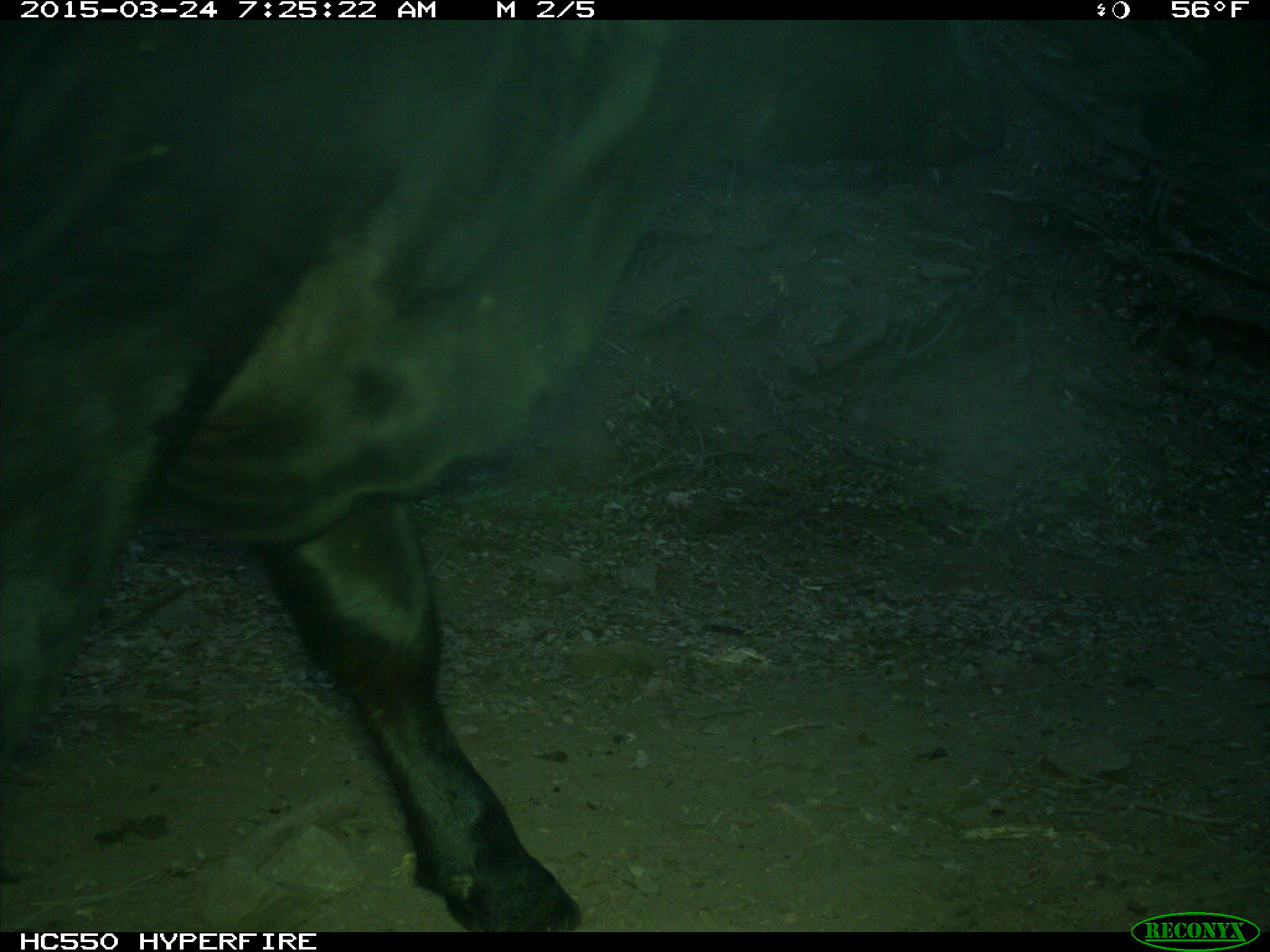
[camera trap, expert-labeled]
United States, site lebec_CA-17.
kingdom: Animalia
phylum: Chordata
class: Mammalia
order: Artiodactyla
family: Bovidae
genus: Bos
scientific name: Bos taurus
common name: domestic cow